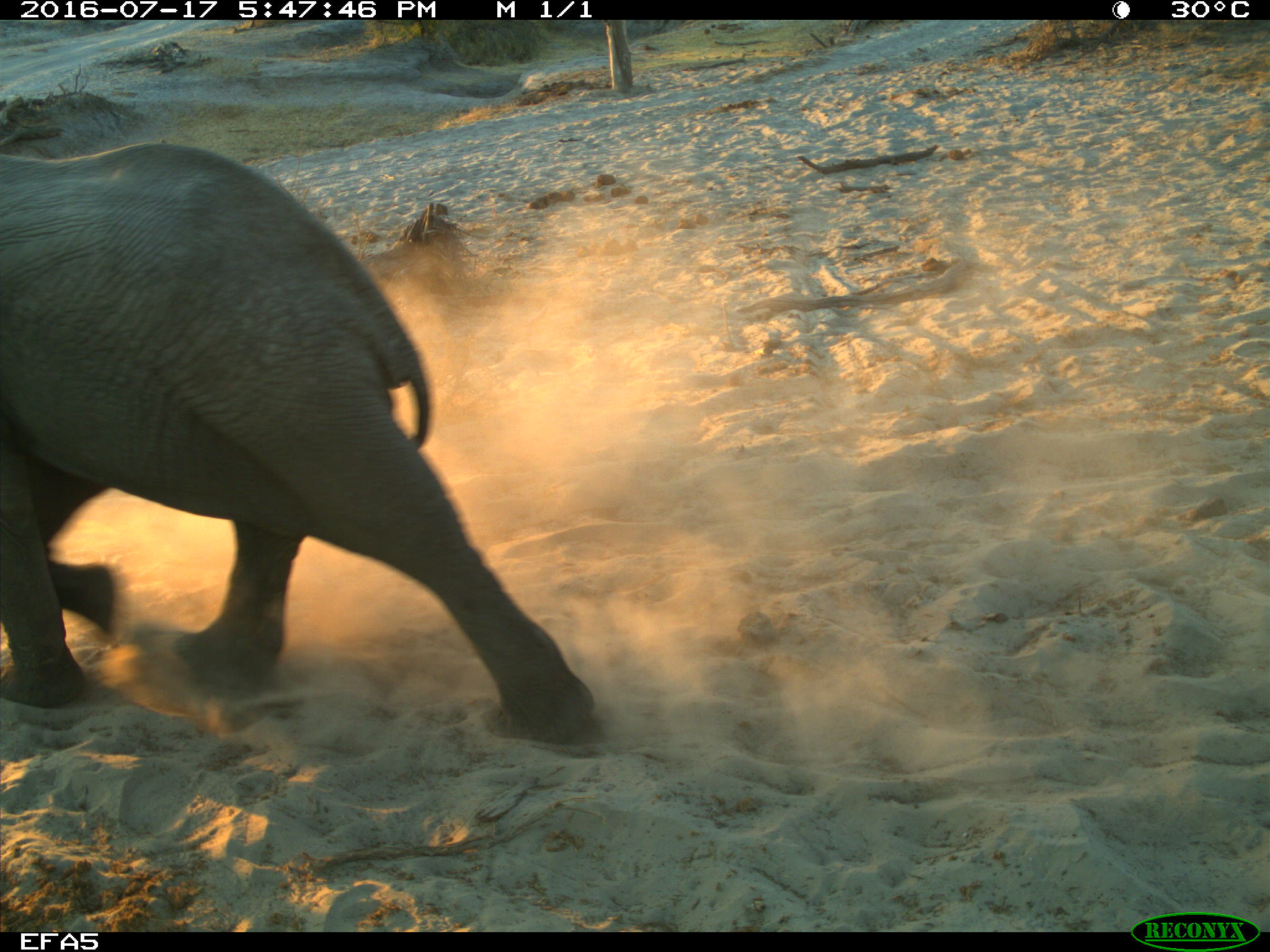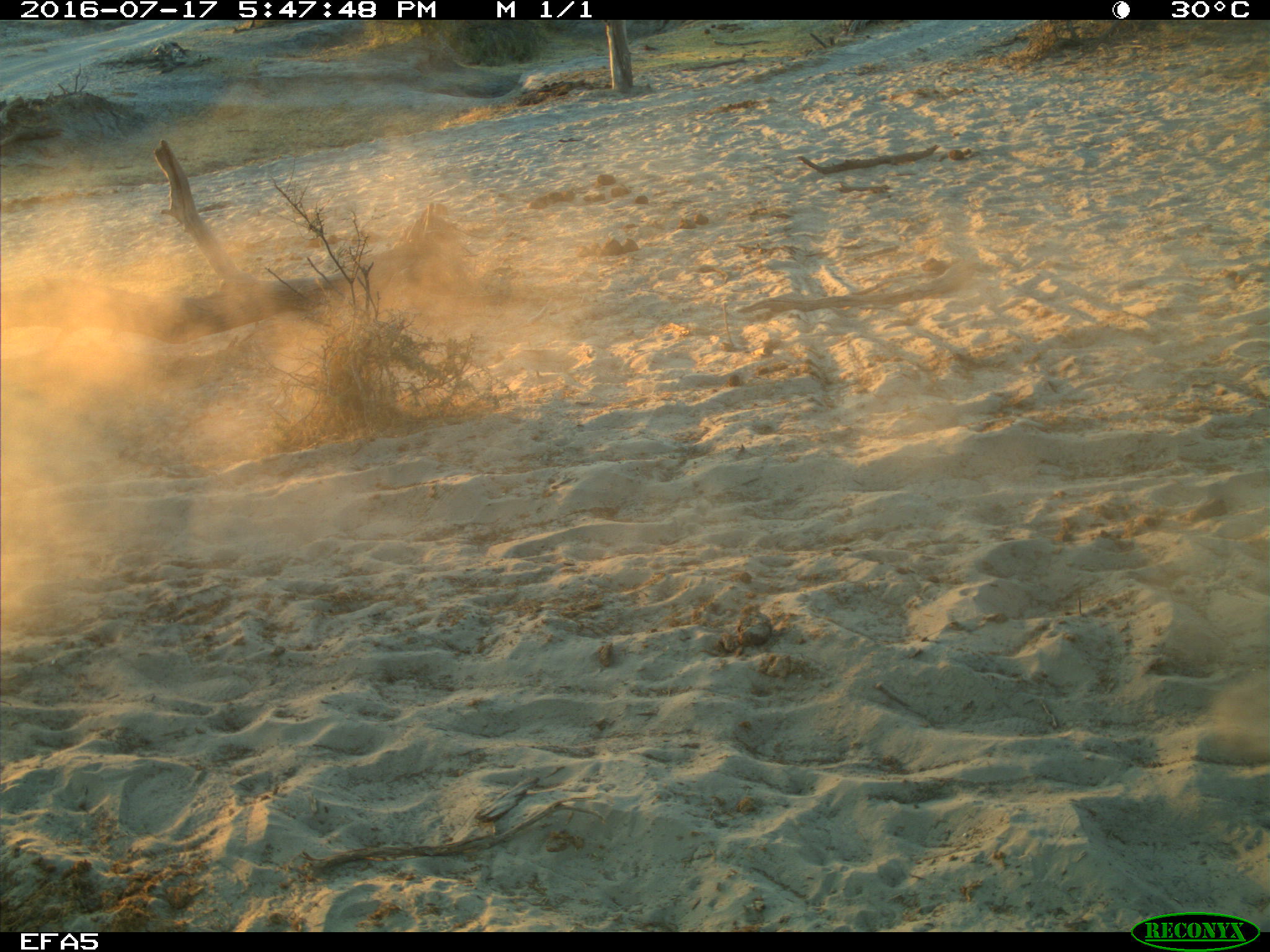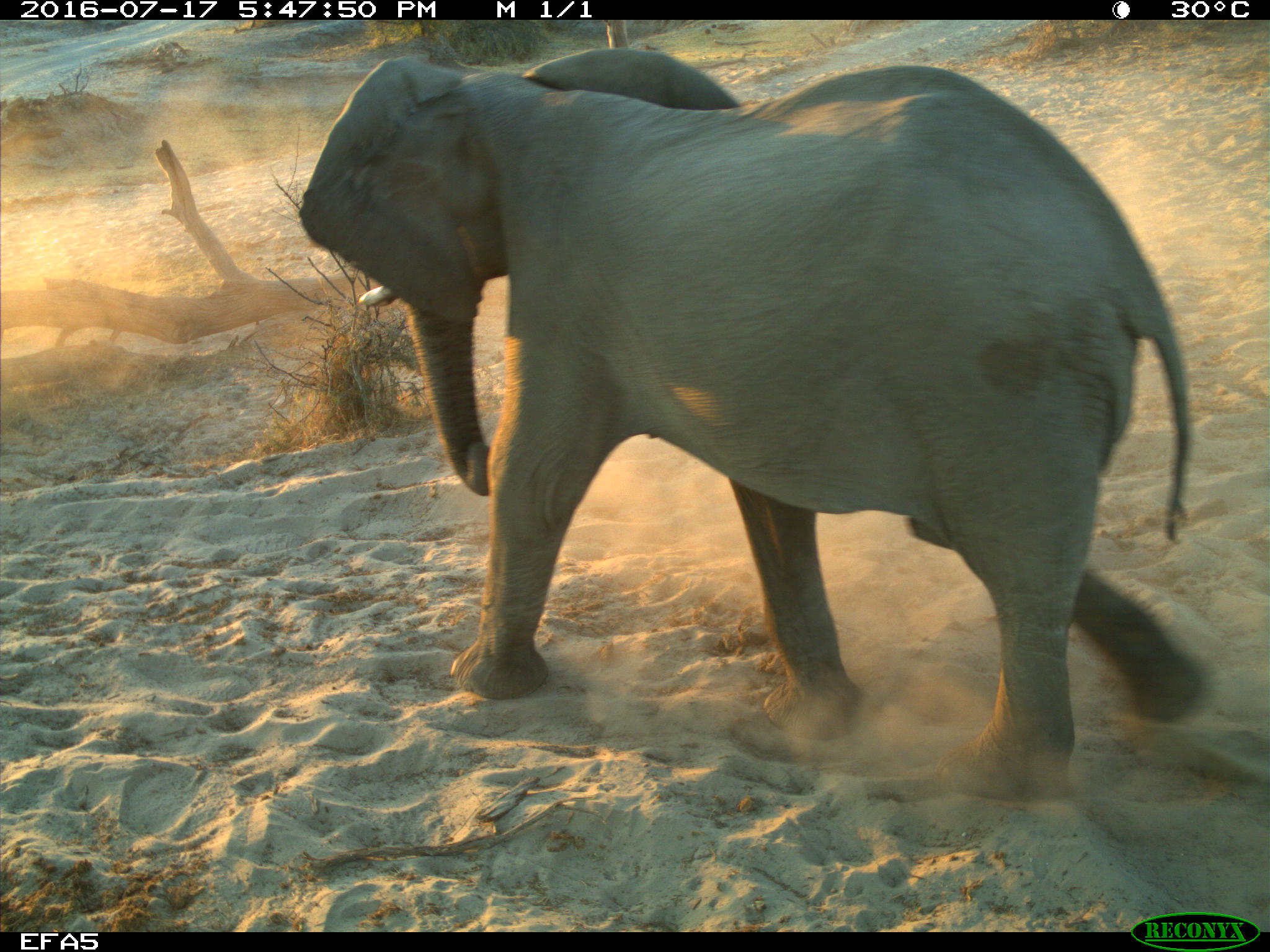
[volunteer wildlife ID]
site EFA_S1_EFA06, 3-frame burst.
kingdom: Animalia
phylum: Chordata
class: Mammalia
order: Proboscidea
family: Elephantidae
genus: Loxodonta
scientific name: Loxodonta africana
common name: african bush elephant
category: elephant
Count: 1.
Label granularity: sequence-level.